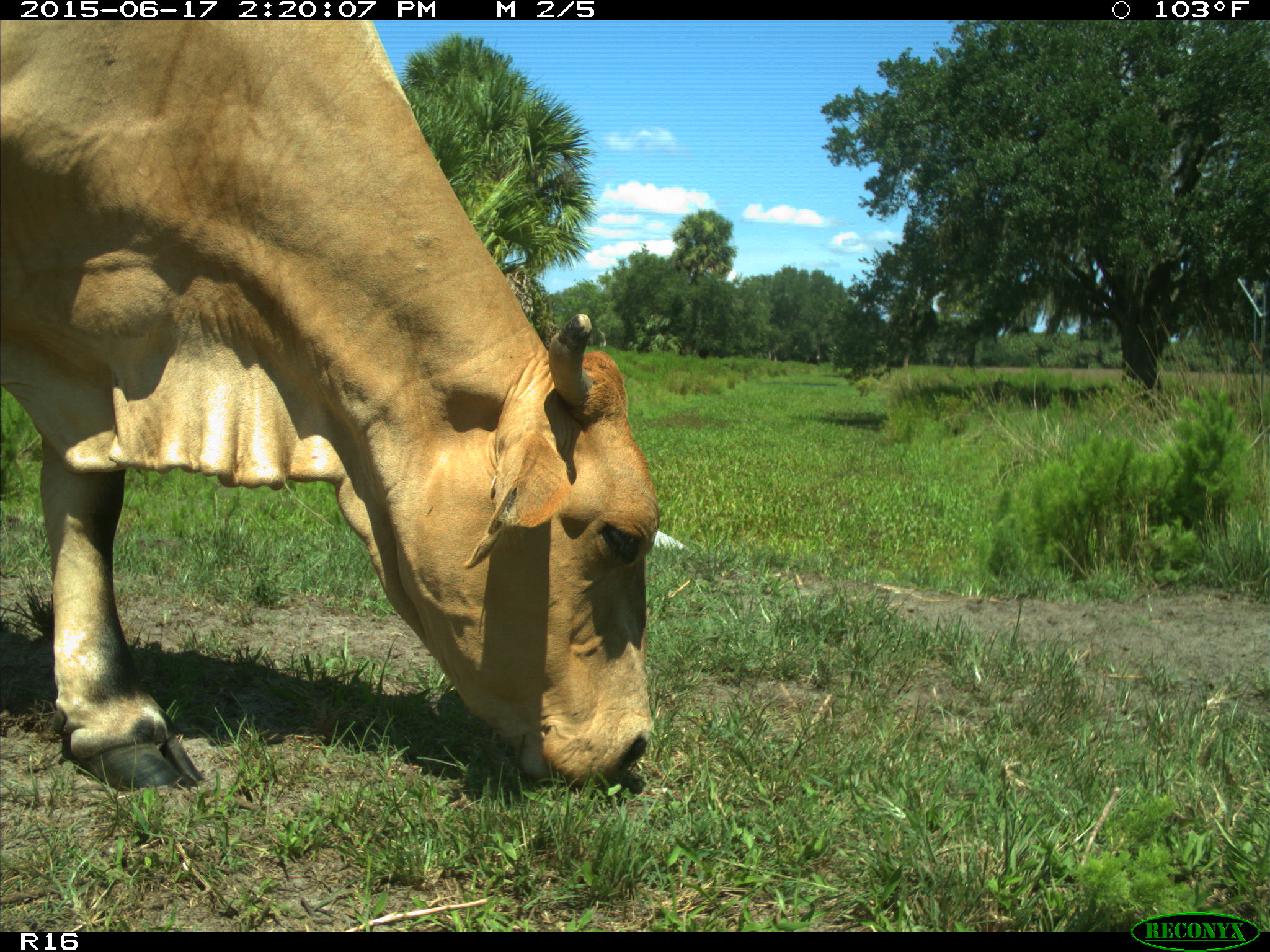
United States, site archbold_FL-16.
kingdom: Animalia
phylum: Chordata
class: Mammalia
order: Artiodactyla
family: Bovidae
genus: Bos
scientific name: Bos taurus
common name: domestic cow